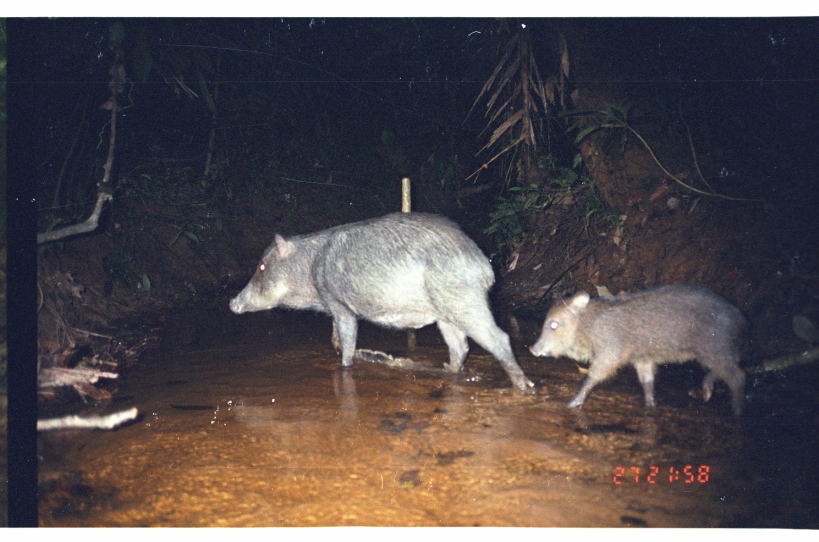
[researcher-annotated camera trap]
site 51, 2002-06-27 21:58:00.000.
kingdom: Animalia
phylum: Chordata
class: Mammalia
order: Artiodactyla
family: Tayassuidae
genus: Tayassu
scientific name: Tayassu pecari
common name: white-lipped peccary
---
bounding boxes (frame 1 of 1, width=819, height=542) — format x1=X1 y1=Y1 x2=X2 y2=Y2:
tayassu pecari: x1=228 y1=211 x2=536 y2=397; x1=528 y1=283 x2=752 y2=416